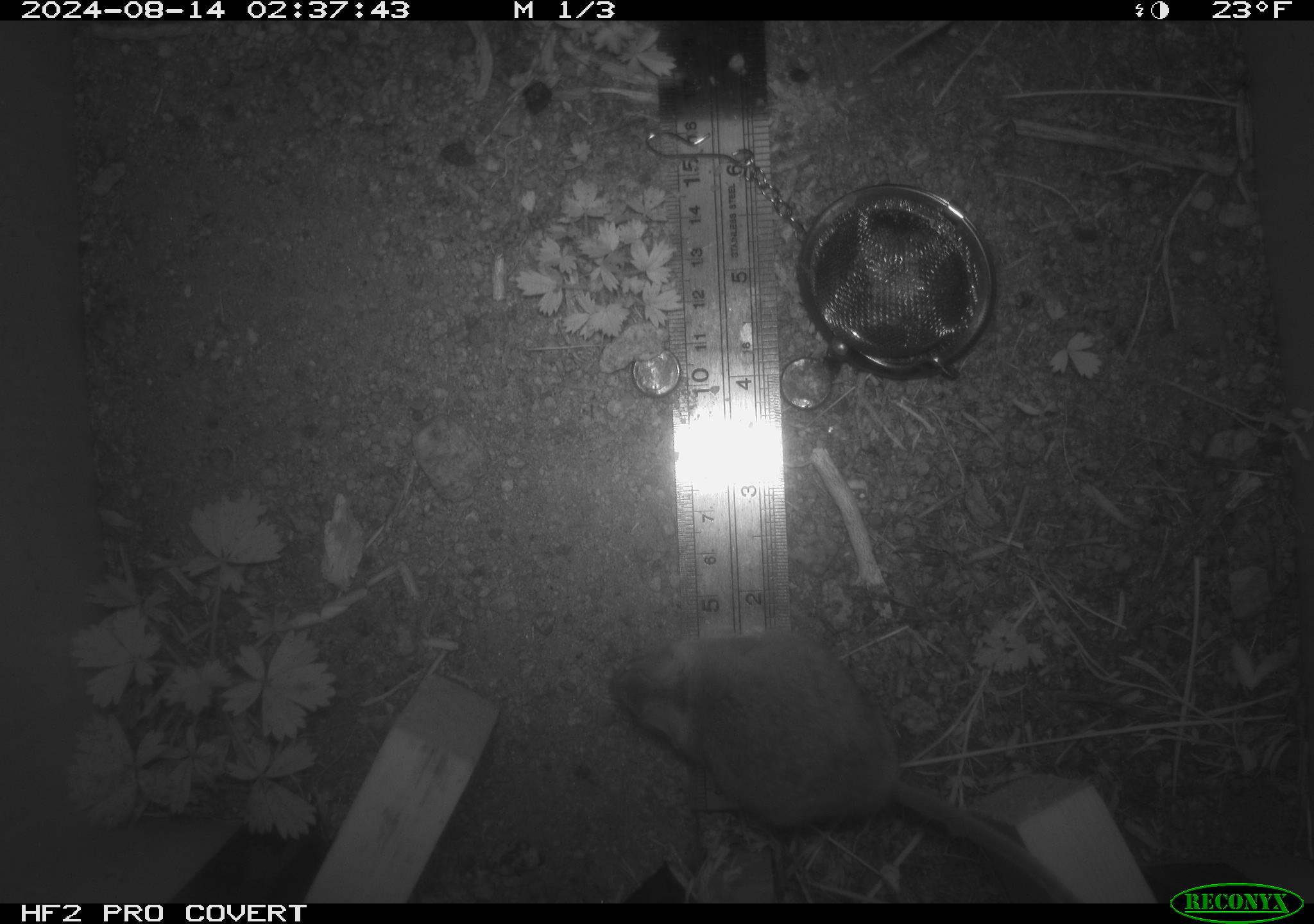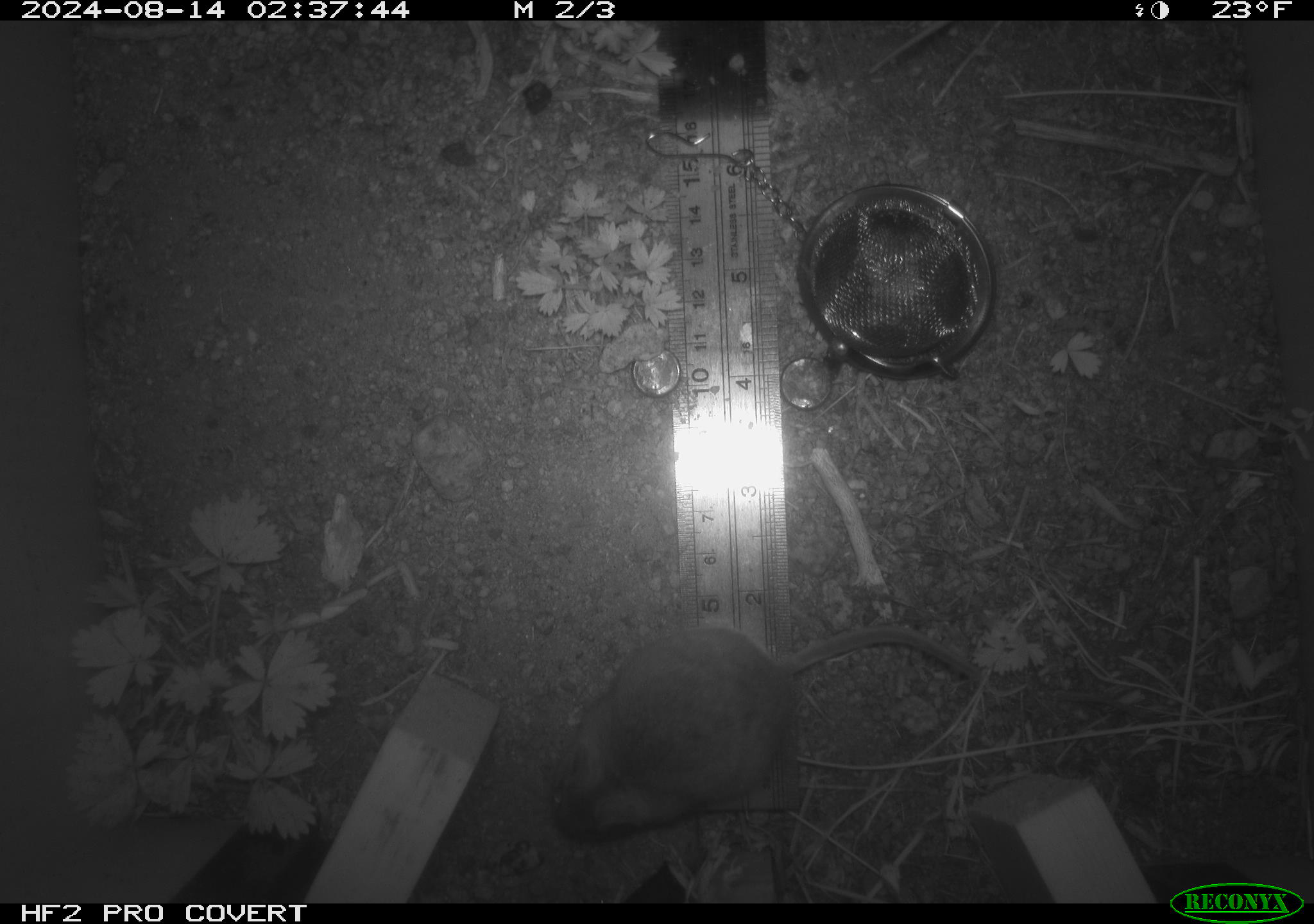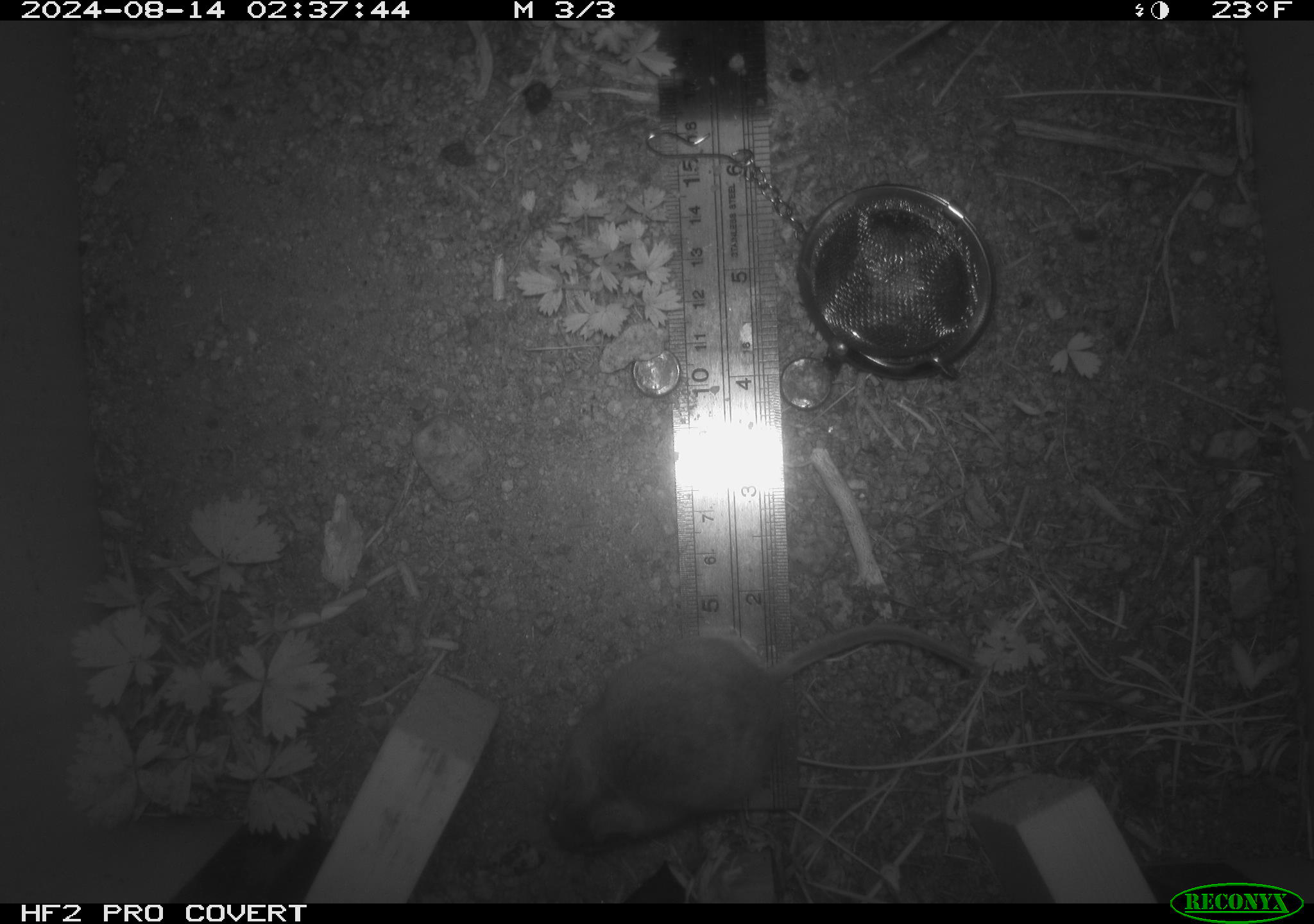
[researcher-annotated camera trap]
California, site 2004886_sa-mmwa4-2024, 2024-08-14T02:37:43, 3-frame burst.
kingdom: Animalia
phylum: Chordata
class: Mammalia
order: Rodentia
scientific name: Rodentia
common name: mouse species